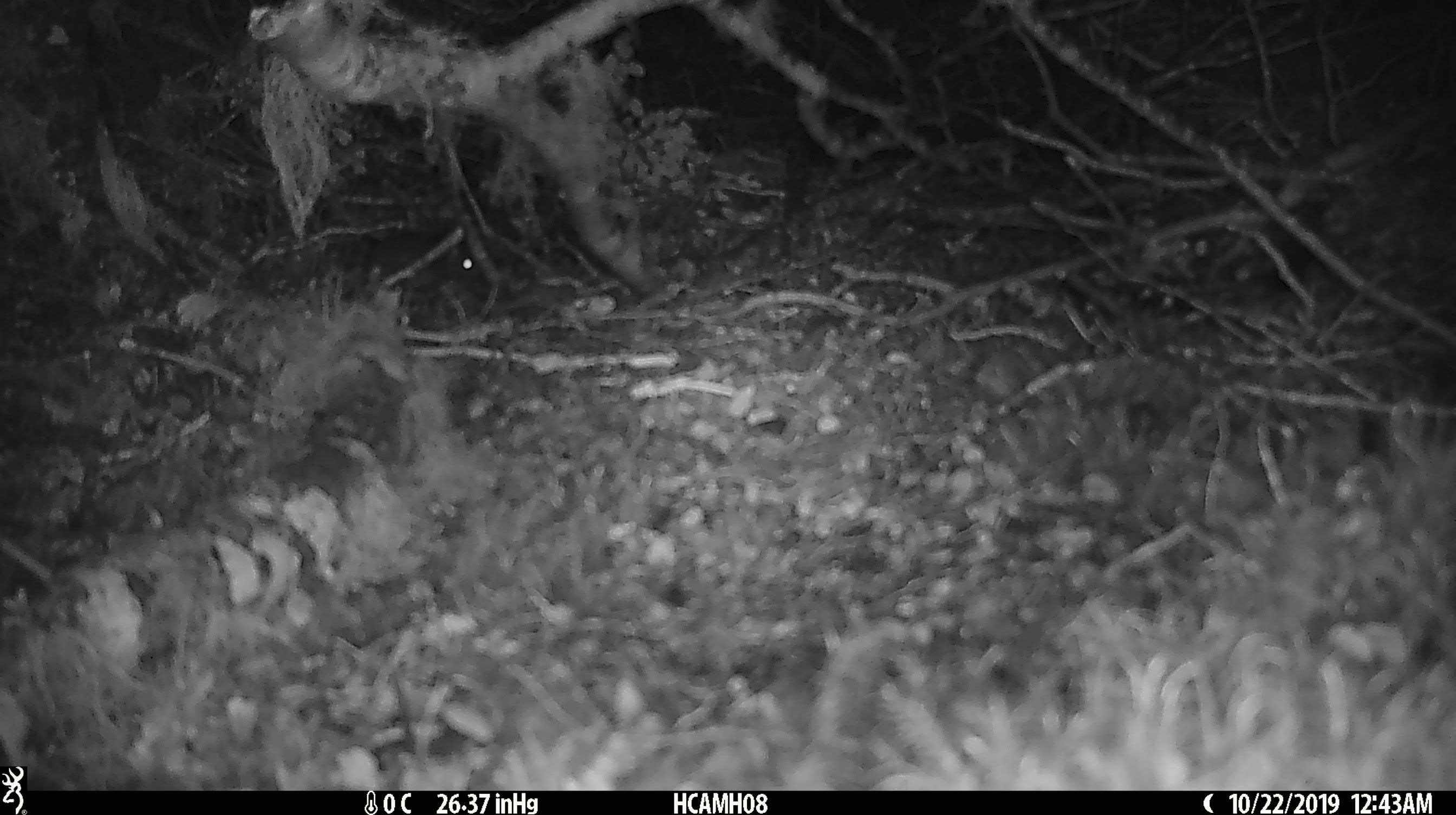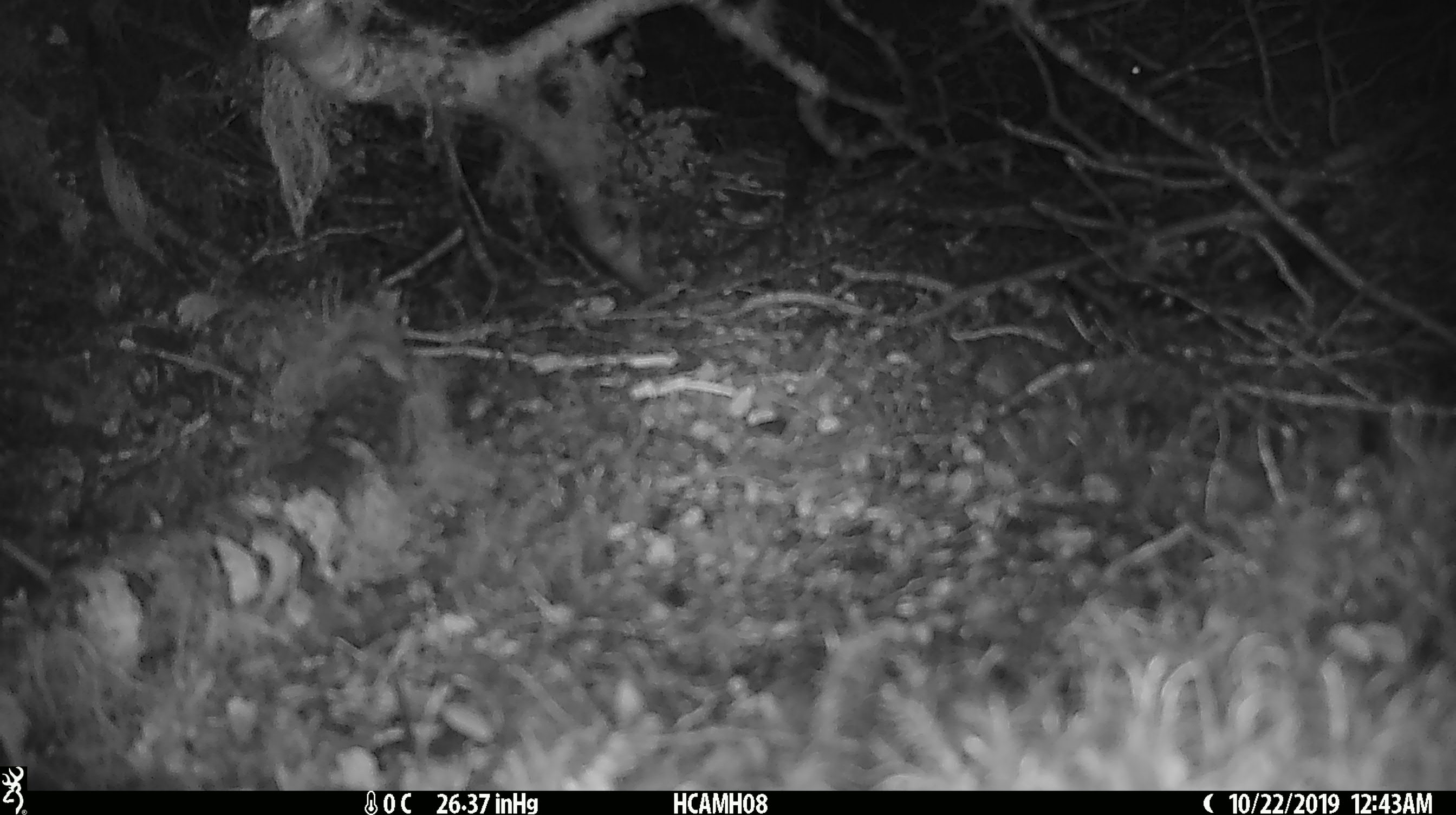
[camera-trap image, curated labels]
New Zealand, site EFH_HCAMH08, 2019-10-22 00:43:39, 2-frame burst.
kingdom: Animalia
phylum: Chordata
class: Mammalia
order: Rodentia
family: Muridae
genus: Mus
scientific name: Mus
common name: mouse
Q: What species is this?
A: Mouse (Mus).